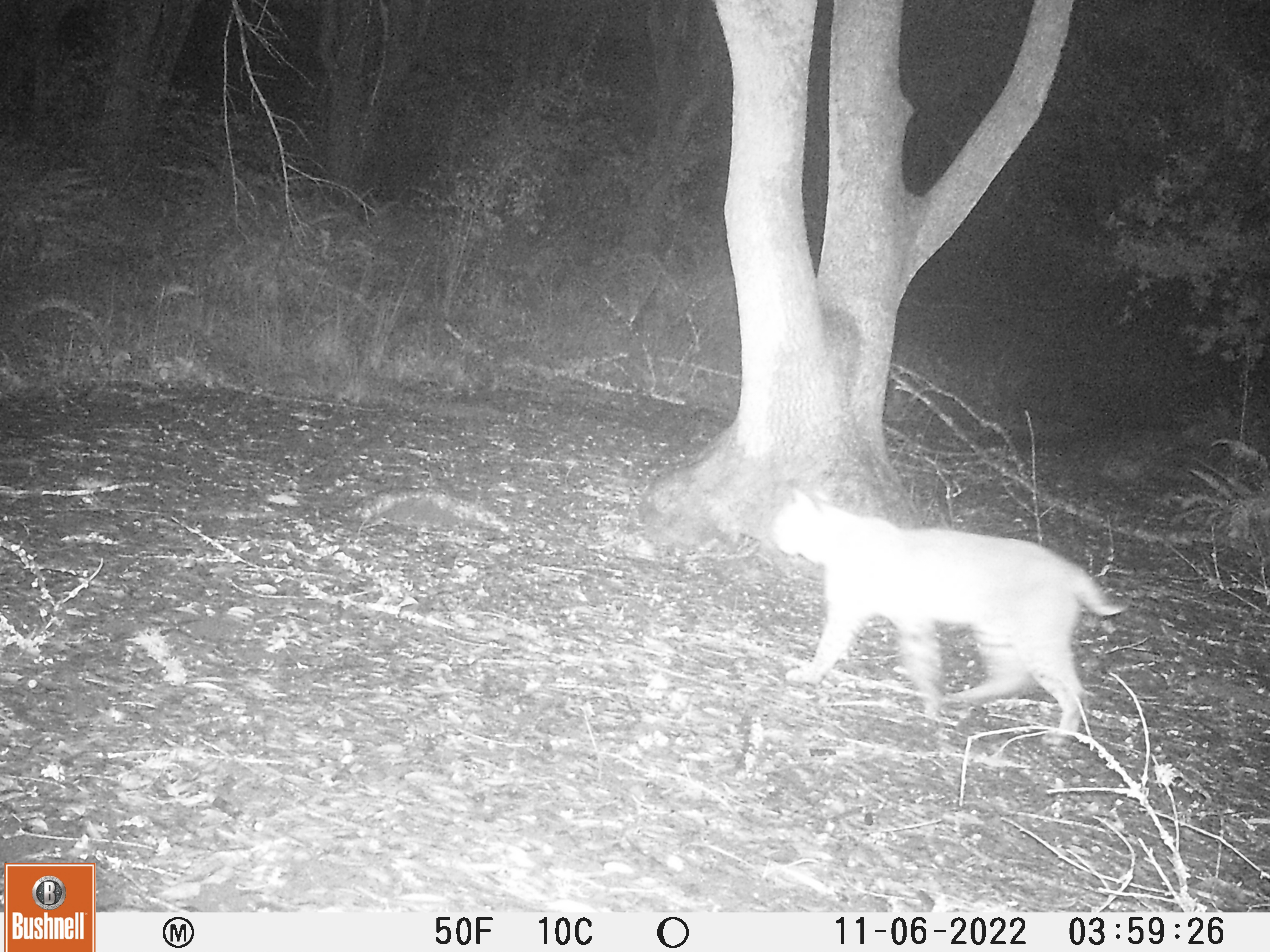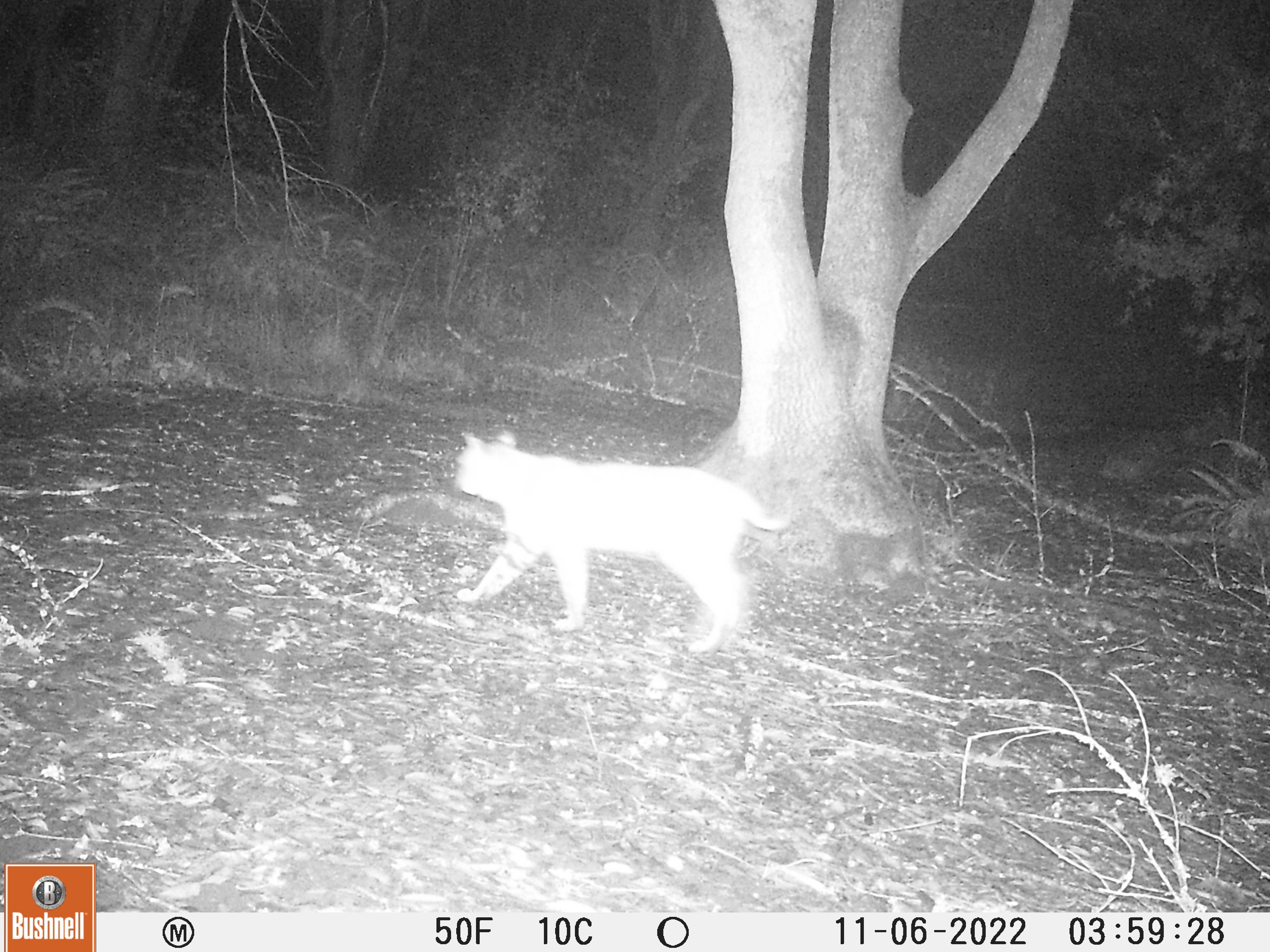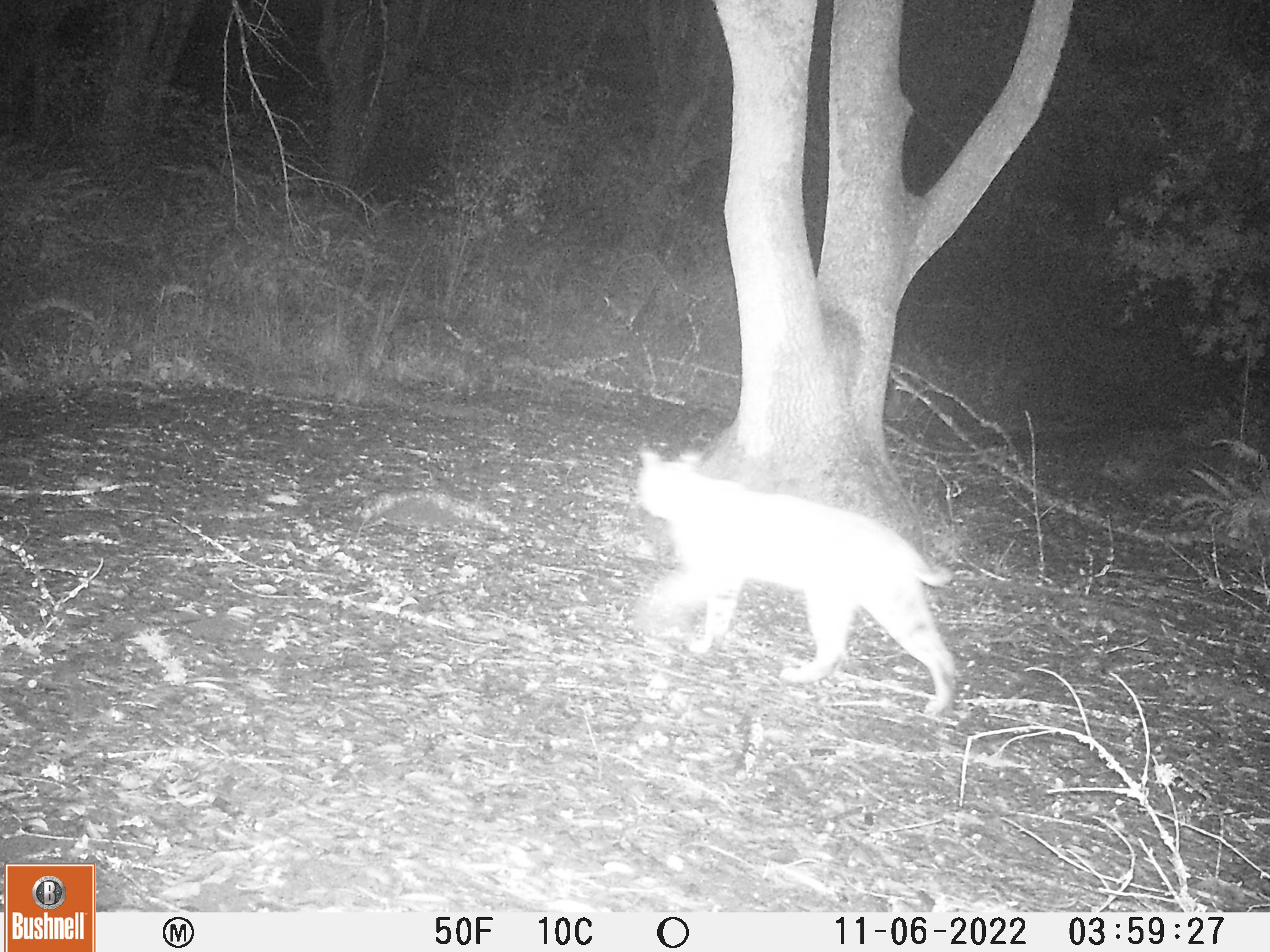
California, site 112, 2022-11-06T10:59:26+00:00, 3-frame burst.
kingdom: Animalia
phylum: Chordata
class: Mammalia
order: Carnivora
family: Felidae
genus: Lynx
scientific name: Lynx rufus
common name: bobcat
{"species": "bobcat (Lynx rufus)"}